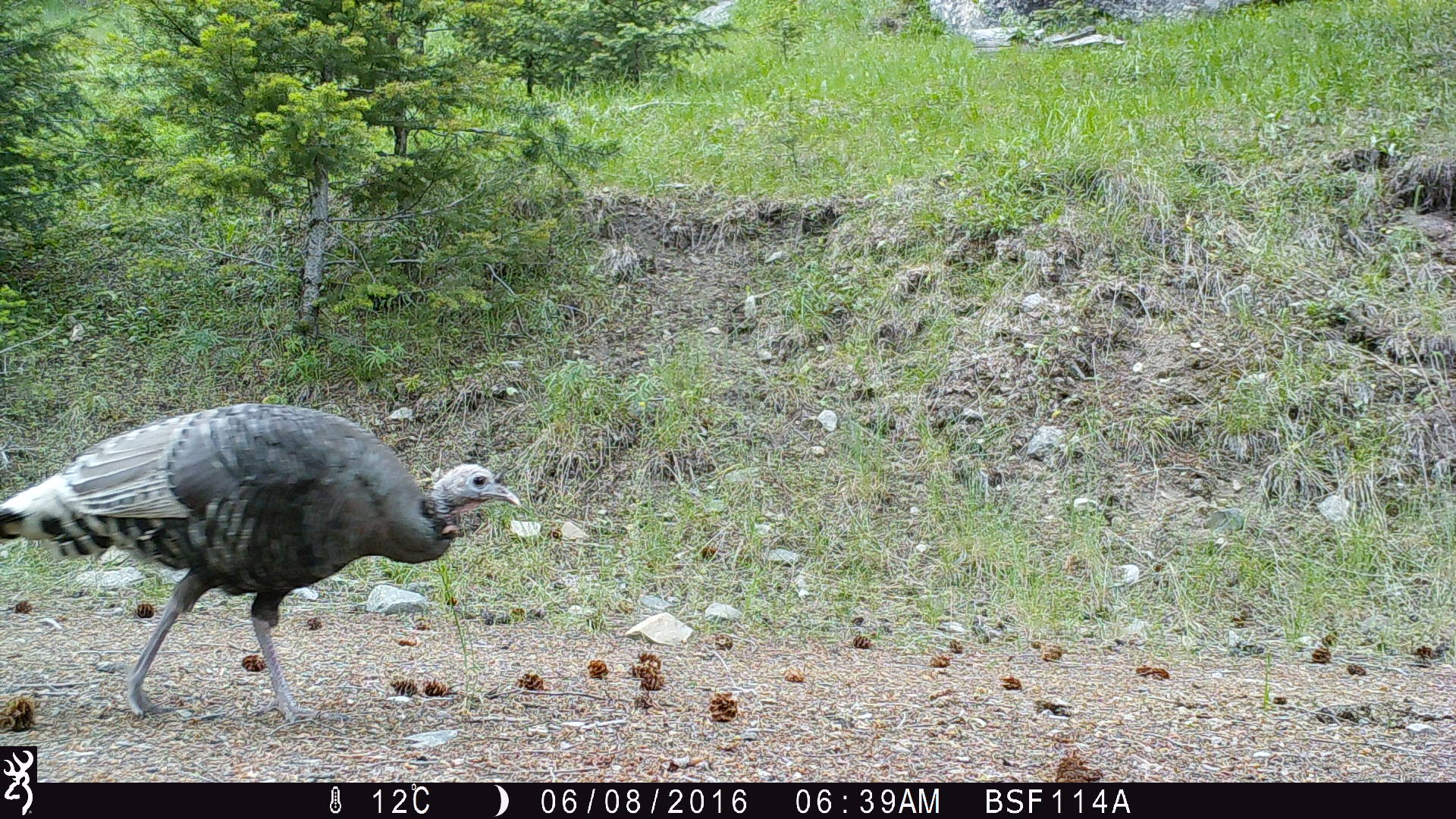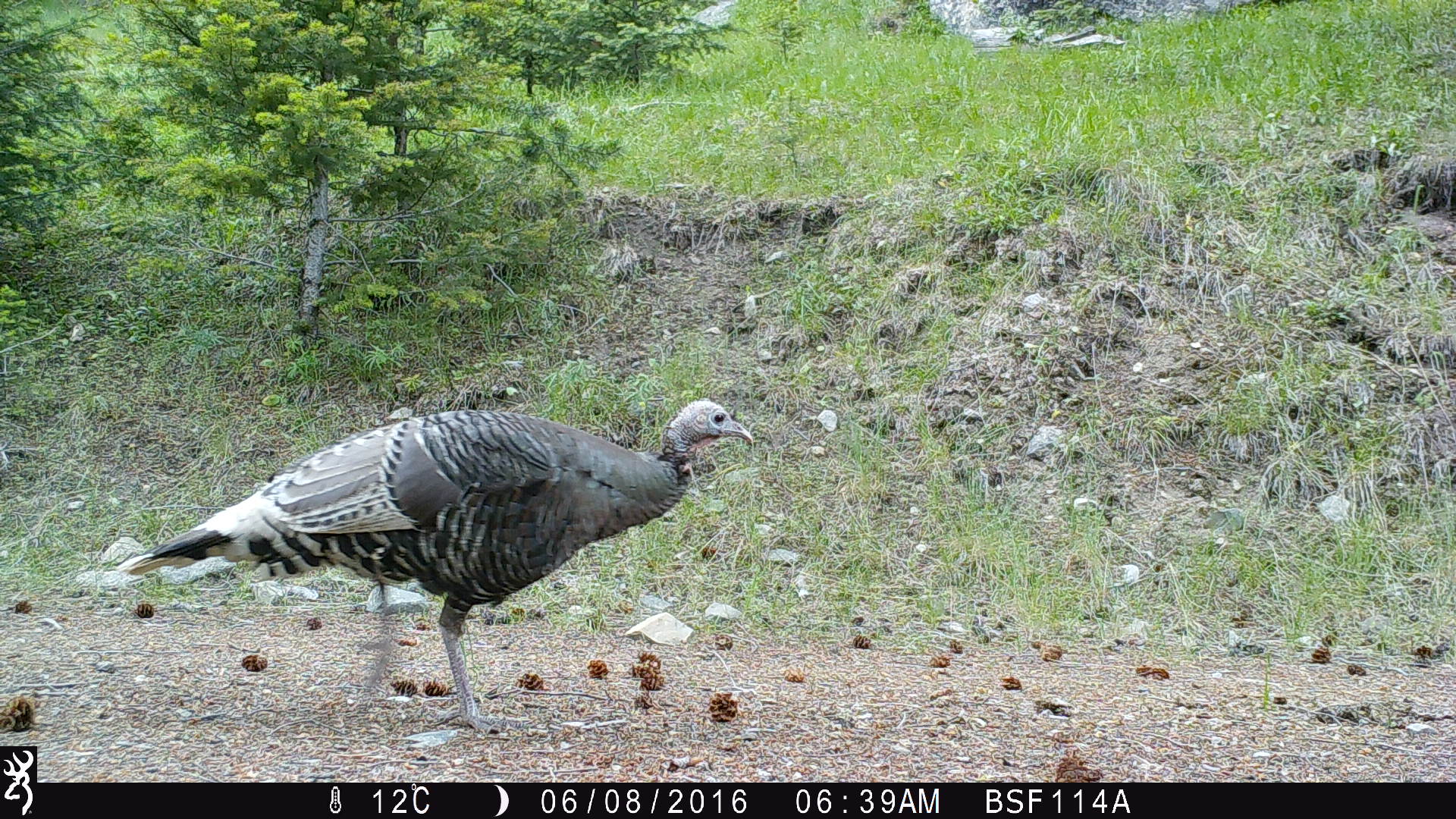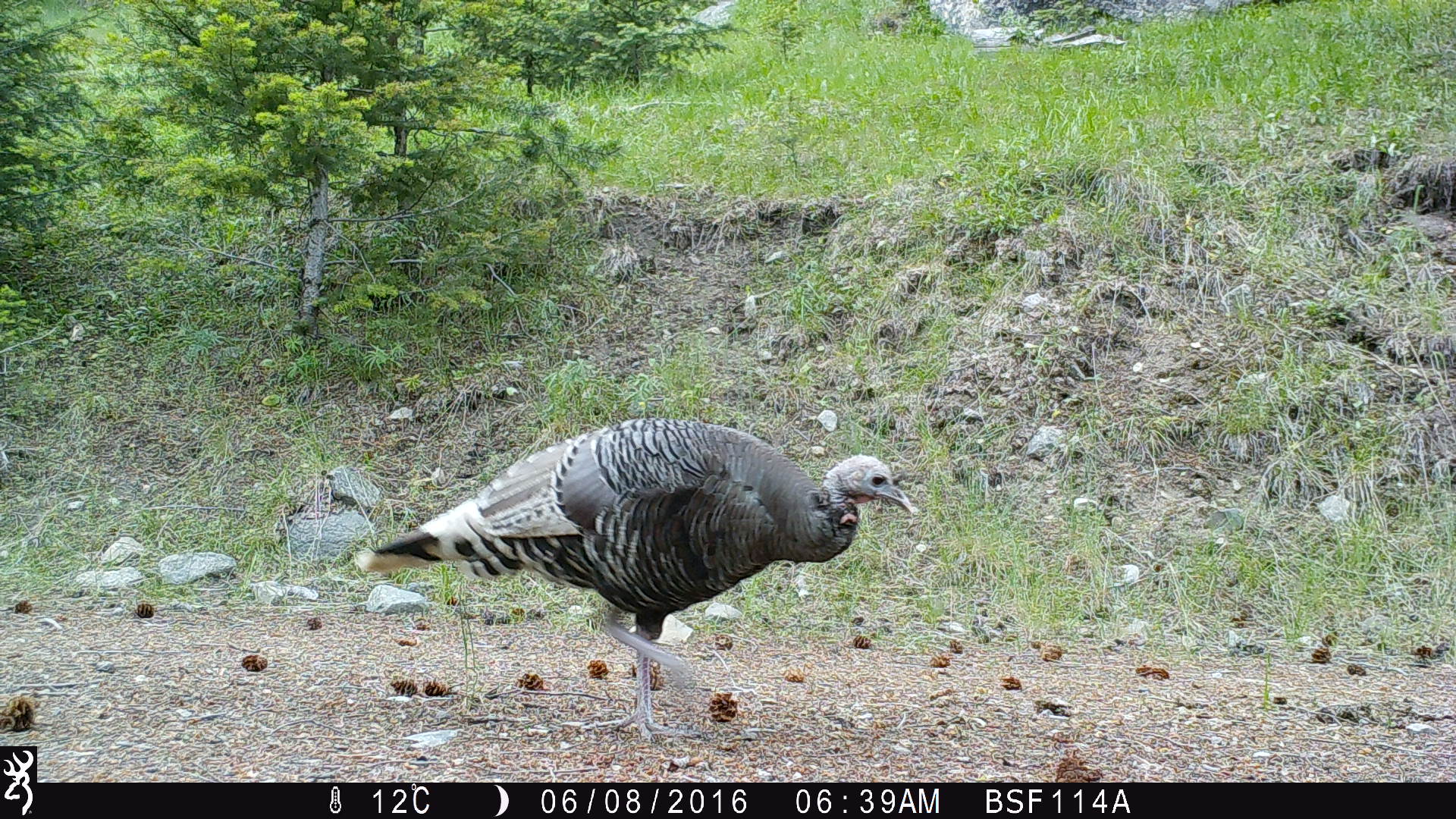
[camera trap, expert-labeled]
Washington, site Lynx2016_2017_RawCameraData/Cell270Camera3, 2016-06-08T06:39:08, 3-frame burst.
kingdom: Animalia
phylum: Chordata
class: Aves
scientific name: Aves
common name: birds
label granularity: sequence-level